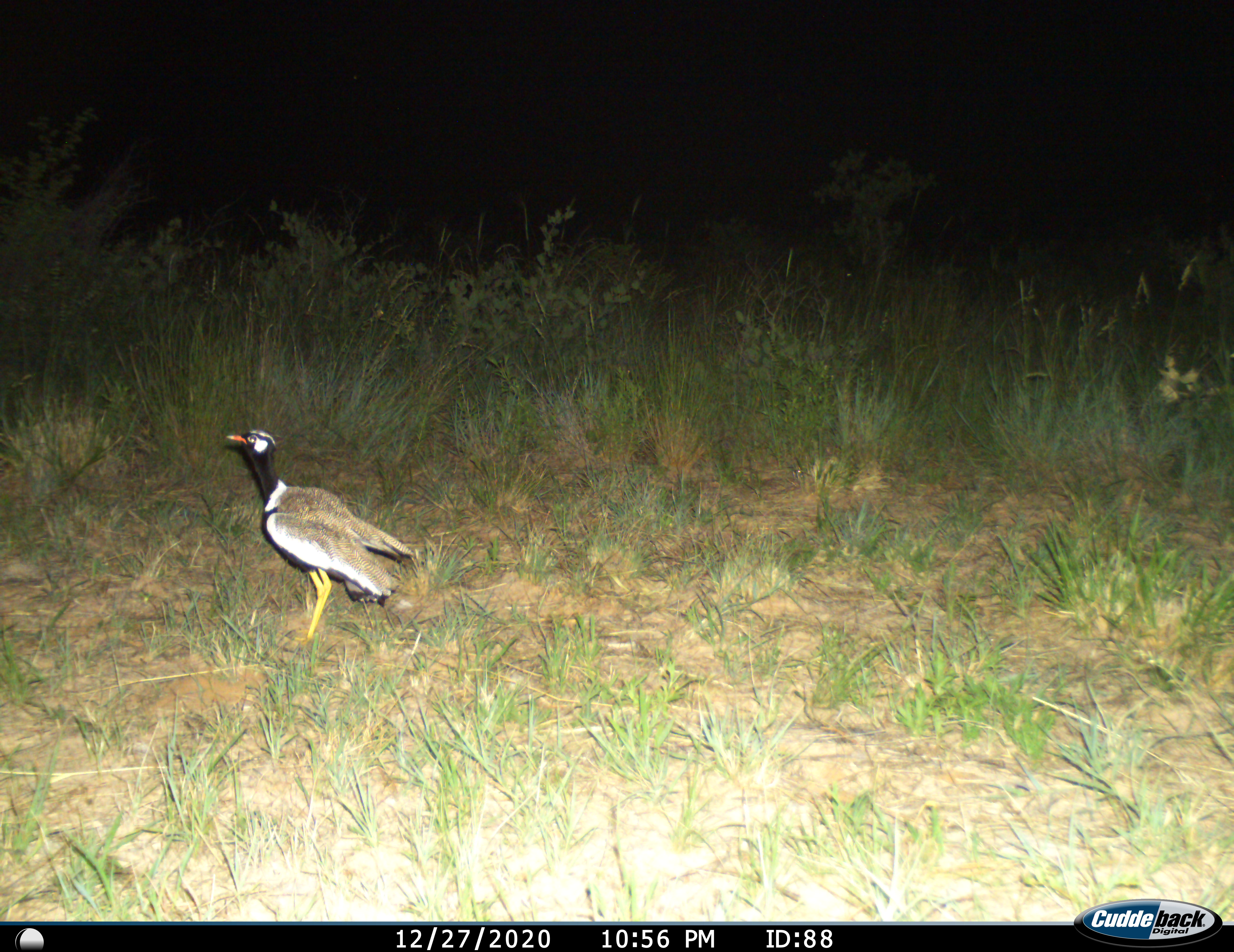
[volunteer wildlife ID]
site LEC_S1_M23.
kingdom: Animalia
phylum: Chordata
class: Aves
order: Otidiformes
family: Otididae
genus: Eupodotis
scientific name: Eupodotis afraoides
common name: white-quilled bustard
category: bustardwhitequilled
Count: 1.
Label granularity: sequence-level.